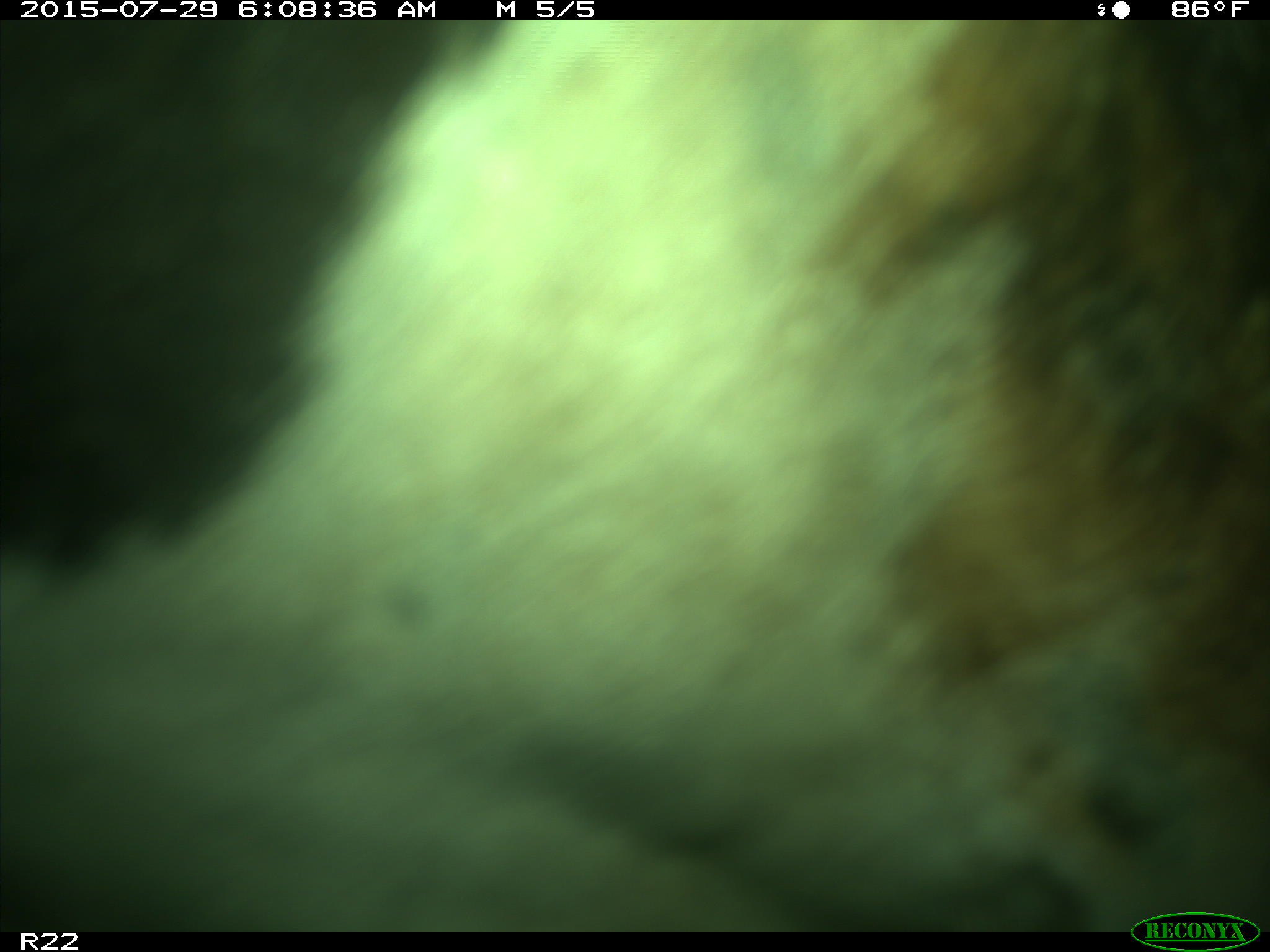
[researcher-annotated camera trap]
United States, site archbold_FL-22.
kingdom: Animalia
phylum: Chordata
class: Mammalia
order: Artiodactyla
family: Bovidae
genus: Bos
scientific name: Bos taurus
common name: domestic cow